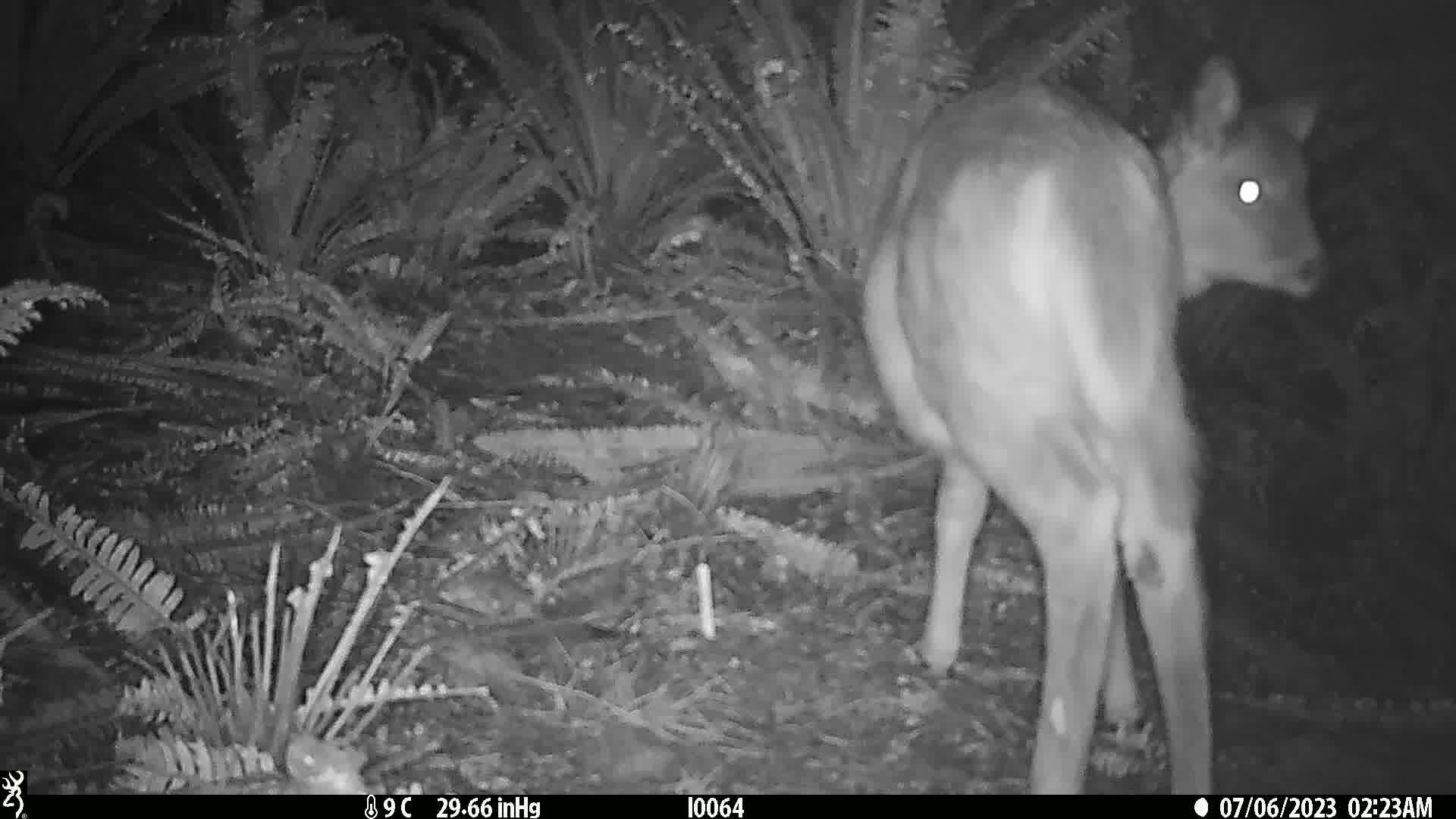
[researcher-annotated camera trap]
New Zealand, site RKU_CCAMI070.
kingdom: Animalia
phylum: Chordata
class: Mammalia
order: Artiodactyla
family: Cervidae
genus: Odocoileus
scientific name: Odocoileus virginianus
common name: white-tailed deer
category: white tailed deer